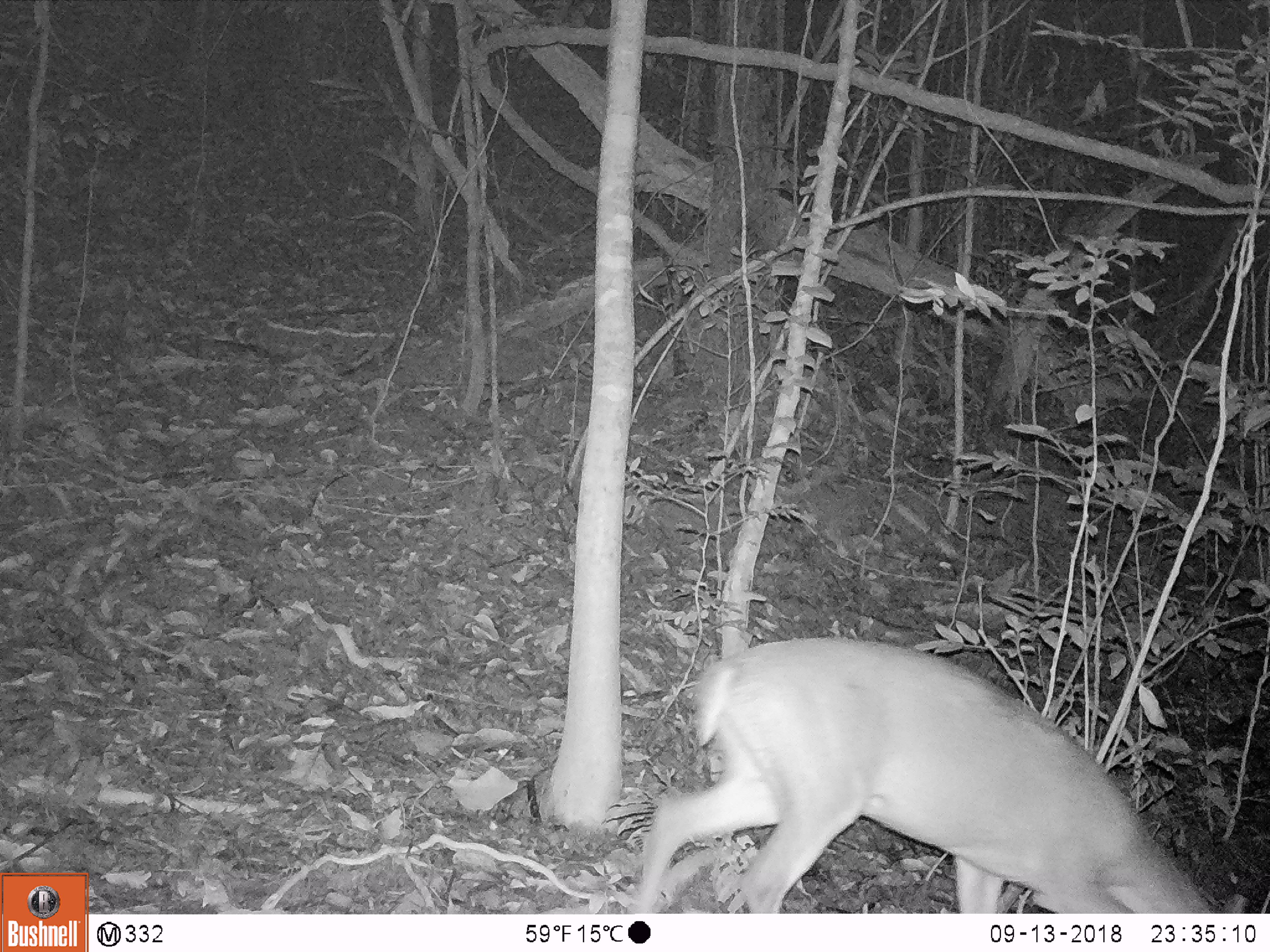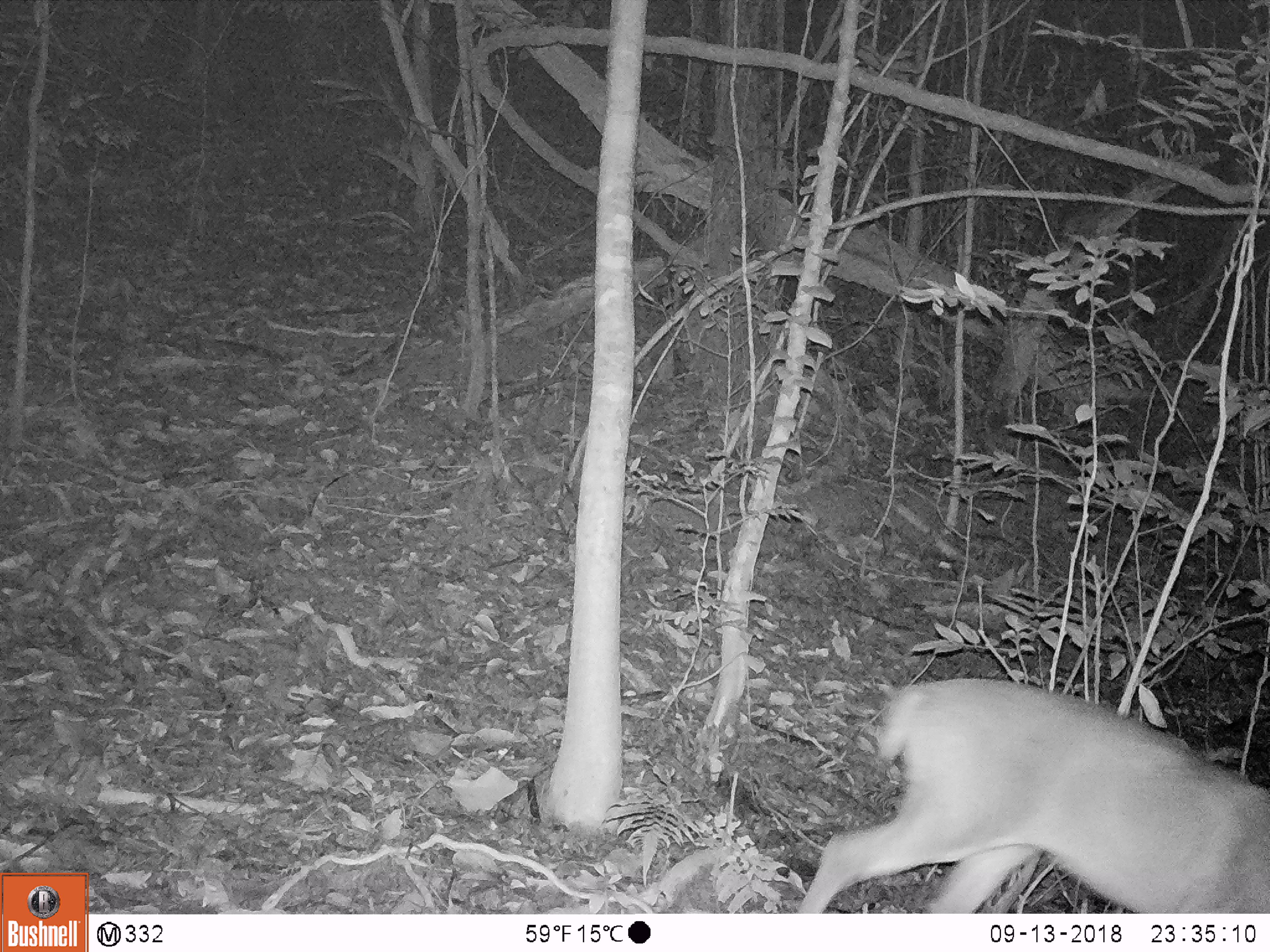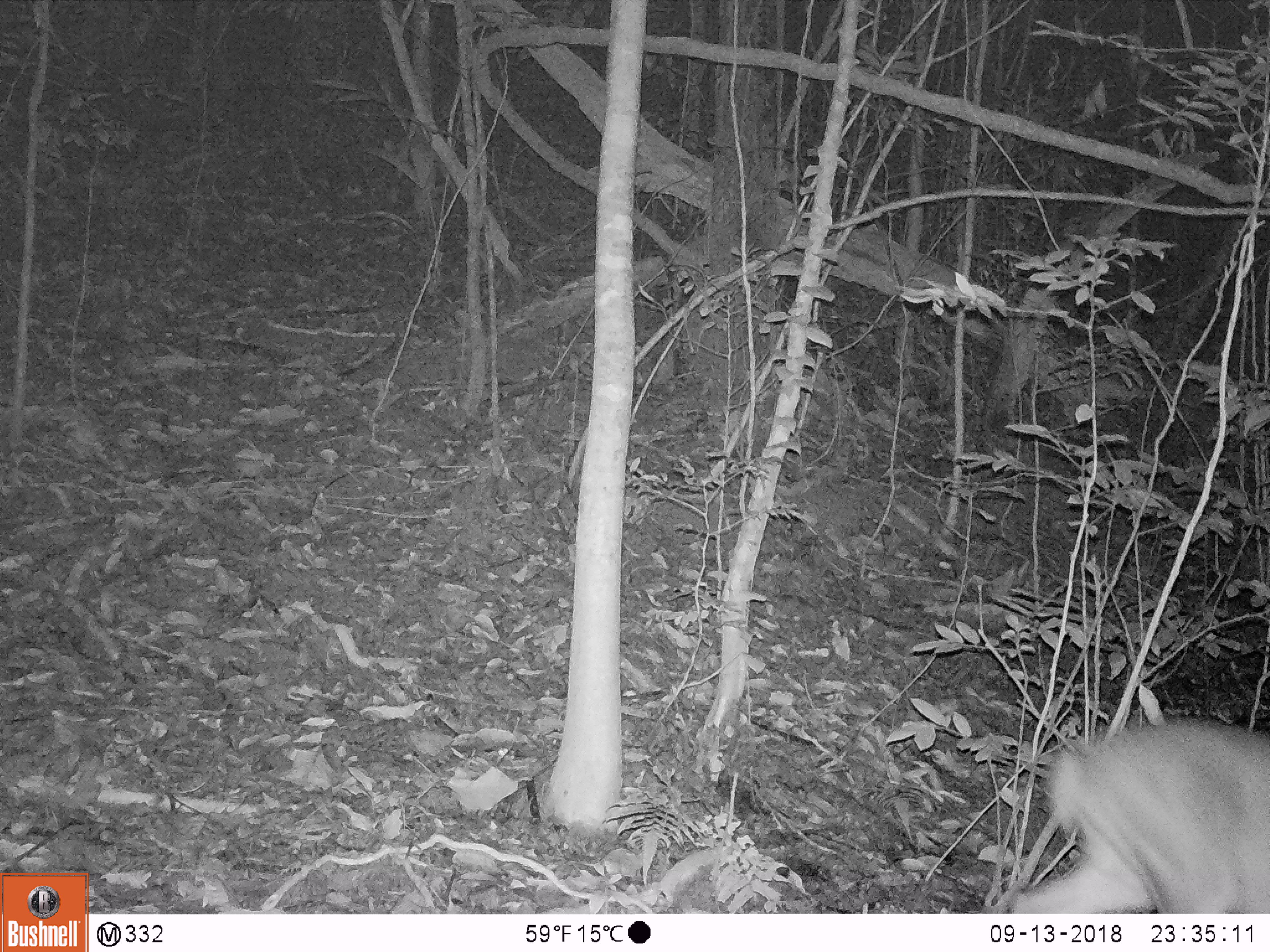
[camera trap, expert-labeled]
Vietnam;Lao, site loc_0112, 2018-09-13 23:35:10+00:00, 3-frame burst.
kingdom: Animalia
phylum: Chordata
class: Mammalia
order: Artiodactyla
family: Cervidae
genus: Muntiacus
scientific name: Muntiacus vuquangensis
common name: large-antlered muntjac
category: large antlered muntjac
Large antlered muntjac (large-antlered muntjac) (Muntiacus vuquangensis). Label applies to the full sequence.